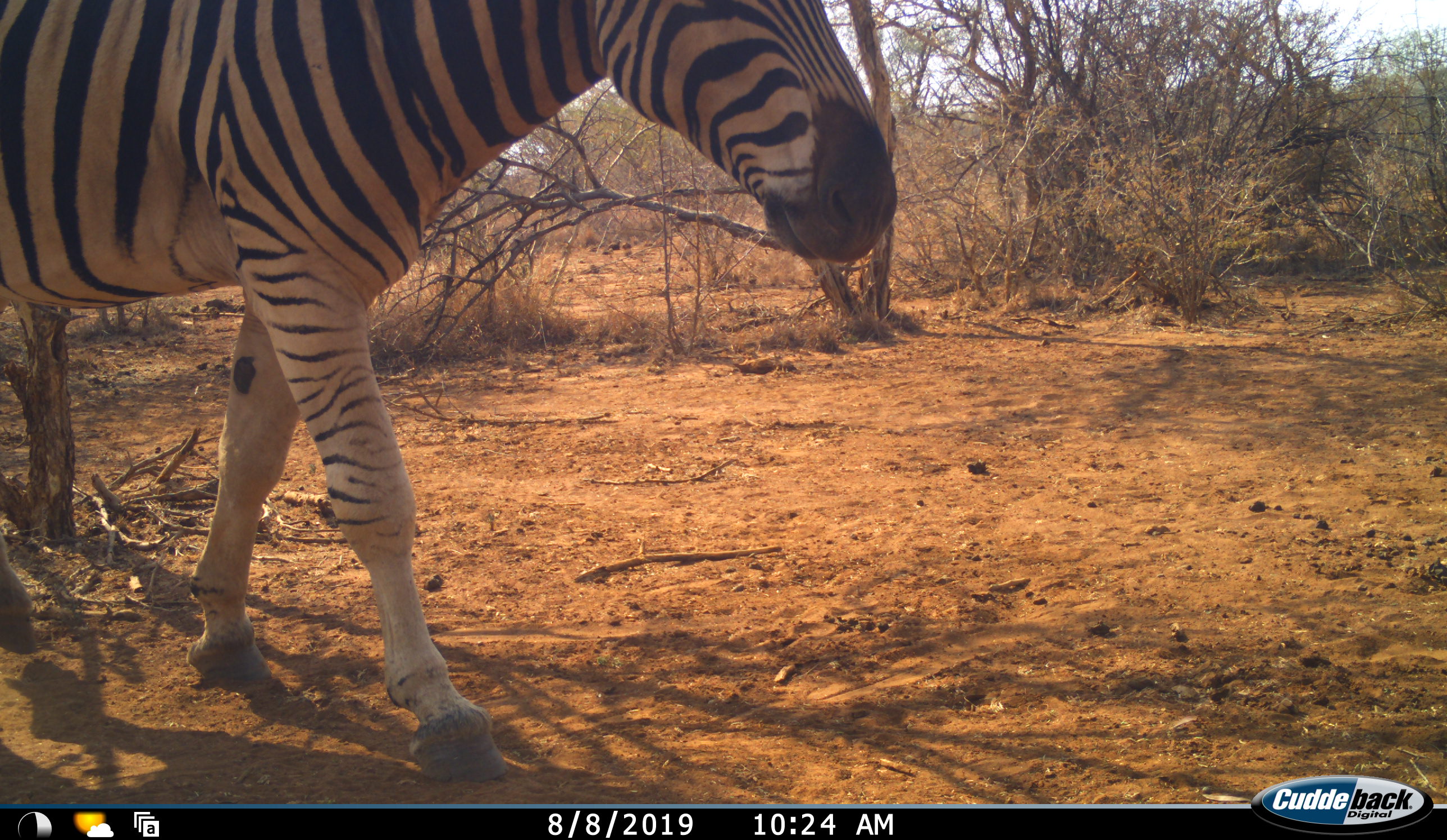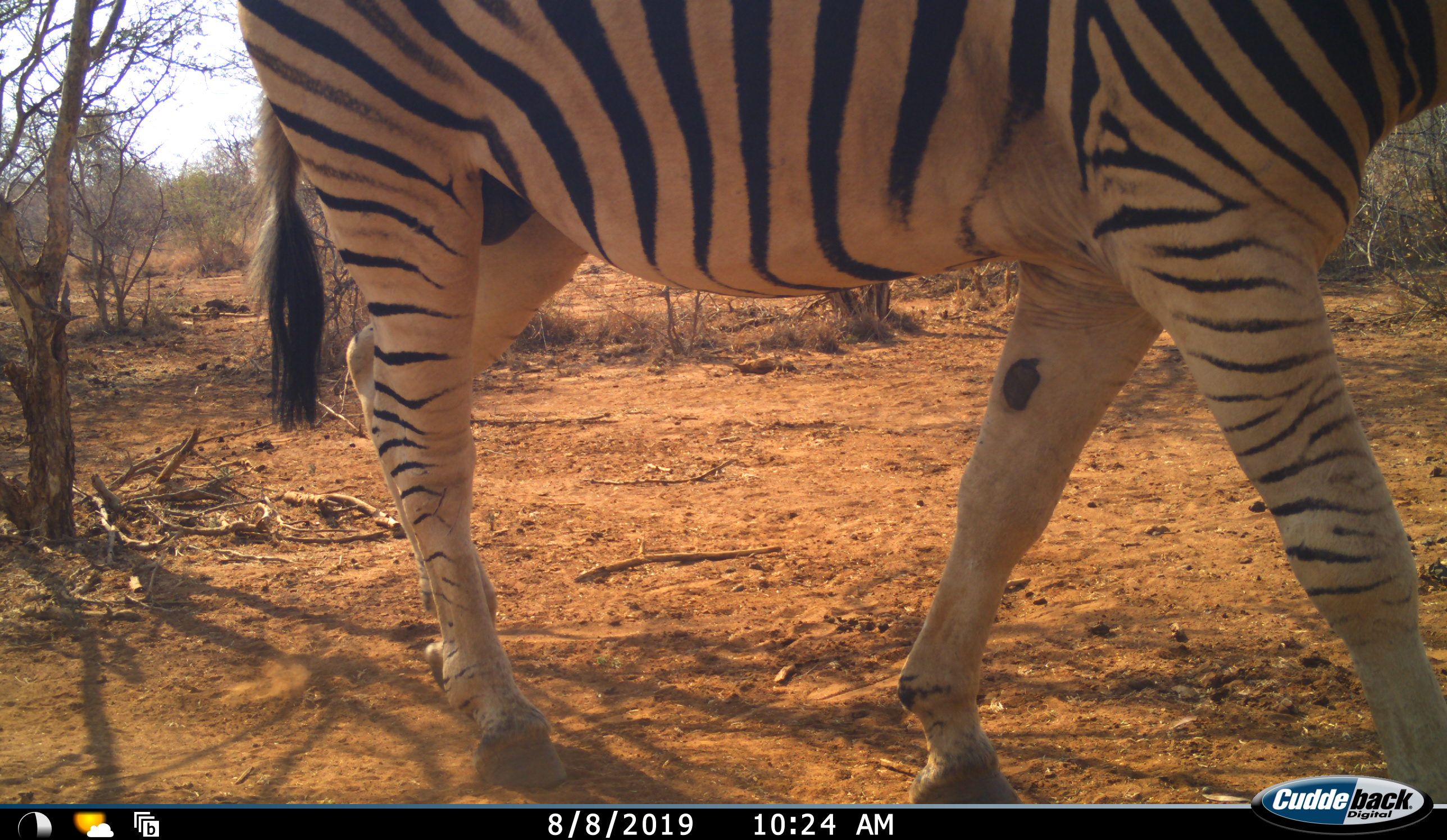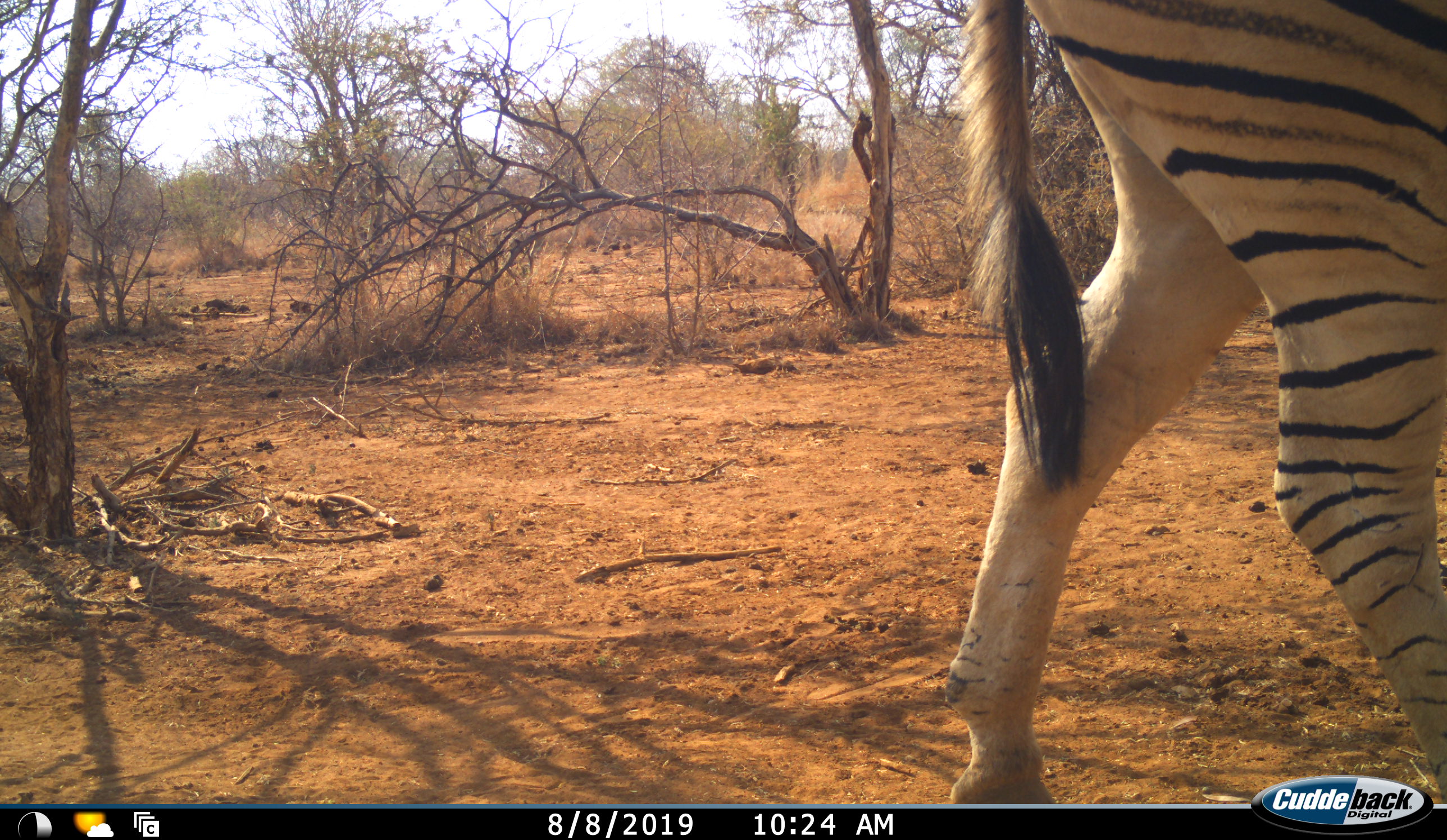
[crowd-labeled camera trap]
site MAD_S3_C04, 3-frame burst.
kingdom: Animalia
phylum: Chordata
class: Mammalia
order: Perissodactyla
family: Equidae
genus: Equus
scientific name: Equus quagga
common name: plains zebra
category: zebraplains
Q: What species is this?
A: Zebraplains (plains zebra) (Equus quagga).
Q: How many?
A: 1.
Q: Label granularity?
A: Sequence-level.